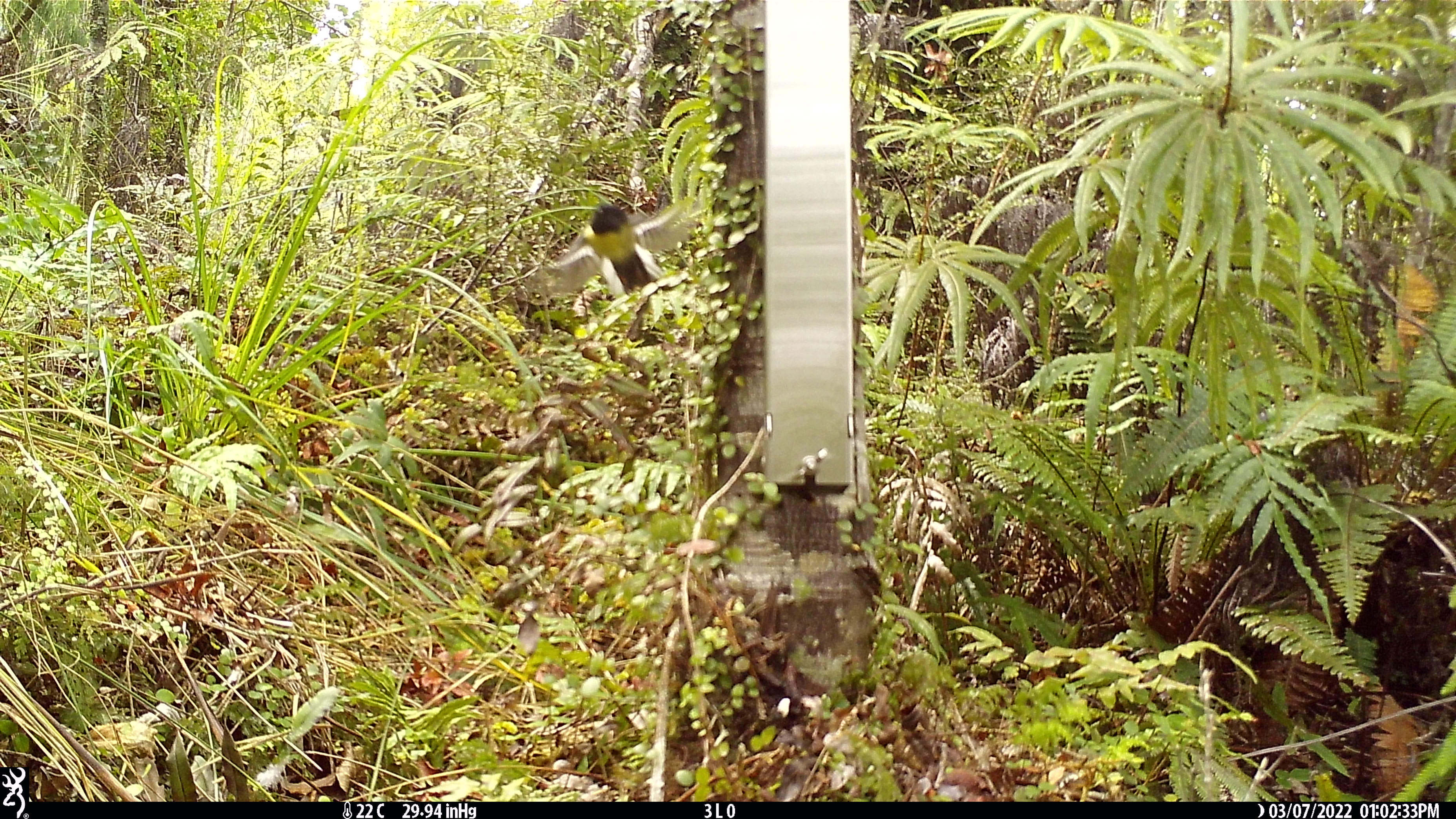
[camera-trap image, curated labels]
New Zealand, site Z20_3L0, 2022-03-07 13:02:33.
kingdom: Animalia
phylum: Chordata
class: Aves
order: Passeriformes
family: Petroicidae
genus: Petroica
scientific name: Petroica macrocephala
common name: tomtit